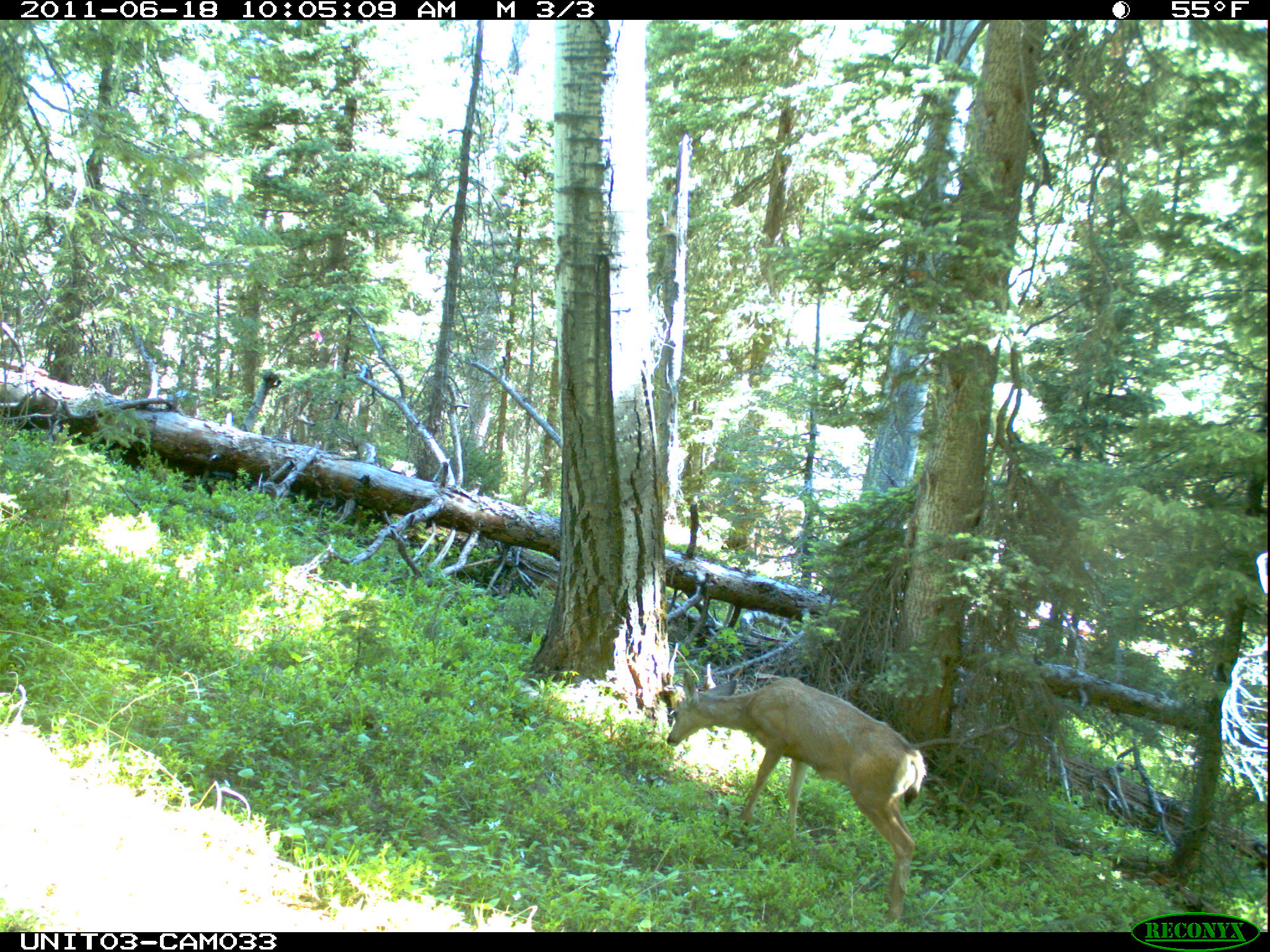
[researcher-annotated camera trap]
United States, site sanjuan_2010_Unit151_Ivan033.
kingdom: Animalia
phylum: Chordata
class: Mammalia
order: Artiodactyla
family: Cervidae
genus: Odocoileus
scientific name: Odocoileus hemionus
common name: mule deer